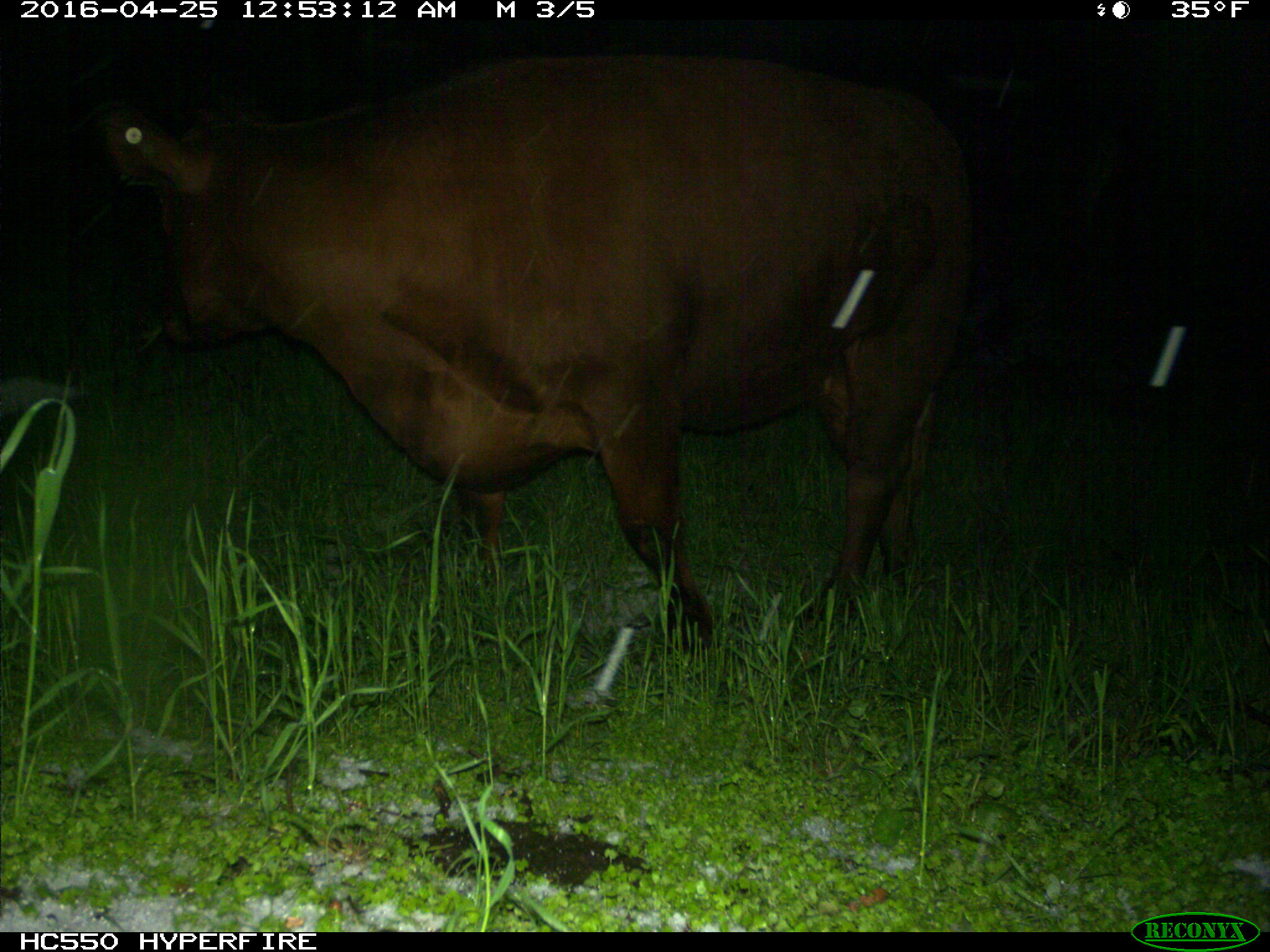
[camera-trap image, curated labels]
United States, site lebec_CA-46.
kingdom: Animalia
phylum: Chordata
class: Mammalia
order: Artiodactyla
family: Bovidae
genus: Bos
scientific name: Bos taurus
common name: domestic cow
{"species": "Bos taurus (domestic cow)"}